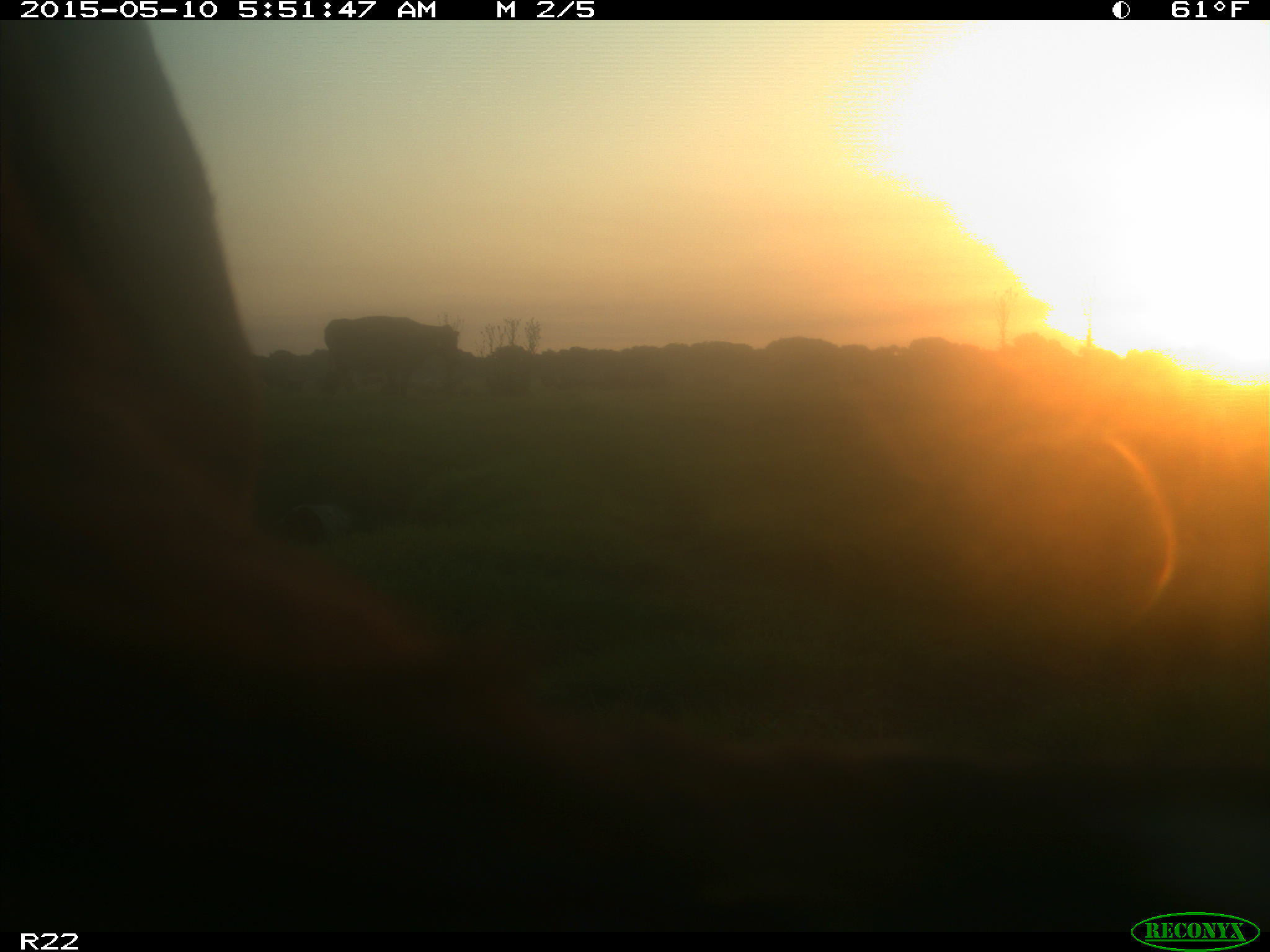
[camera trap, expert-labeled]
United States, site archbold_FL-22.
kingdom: Animalia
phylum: Chordata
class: Mammalia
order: Artiodactyla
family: Bovidae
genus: Bos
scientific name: Bos taurus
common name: domestic cow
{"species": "Bos taurus (domestic cow)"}